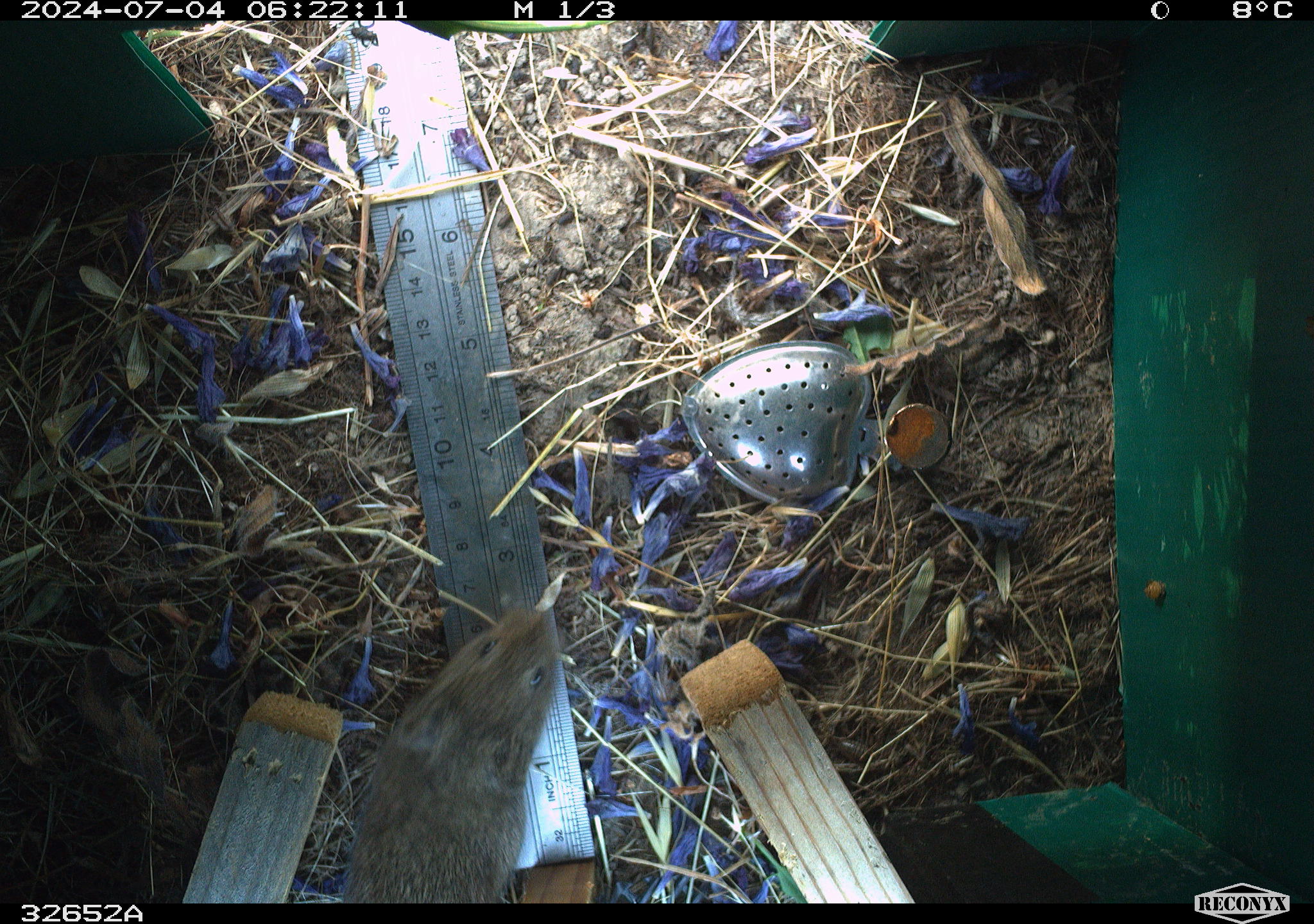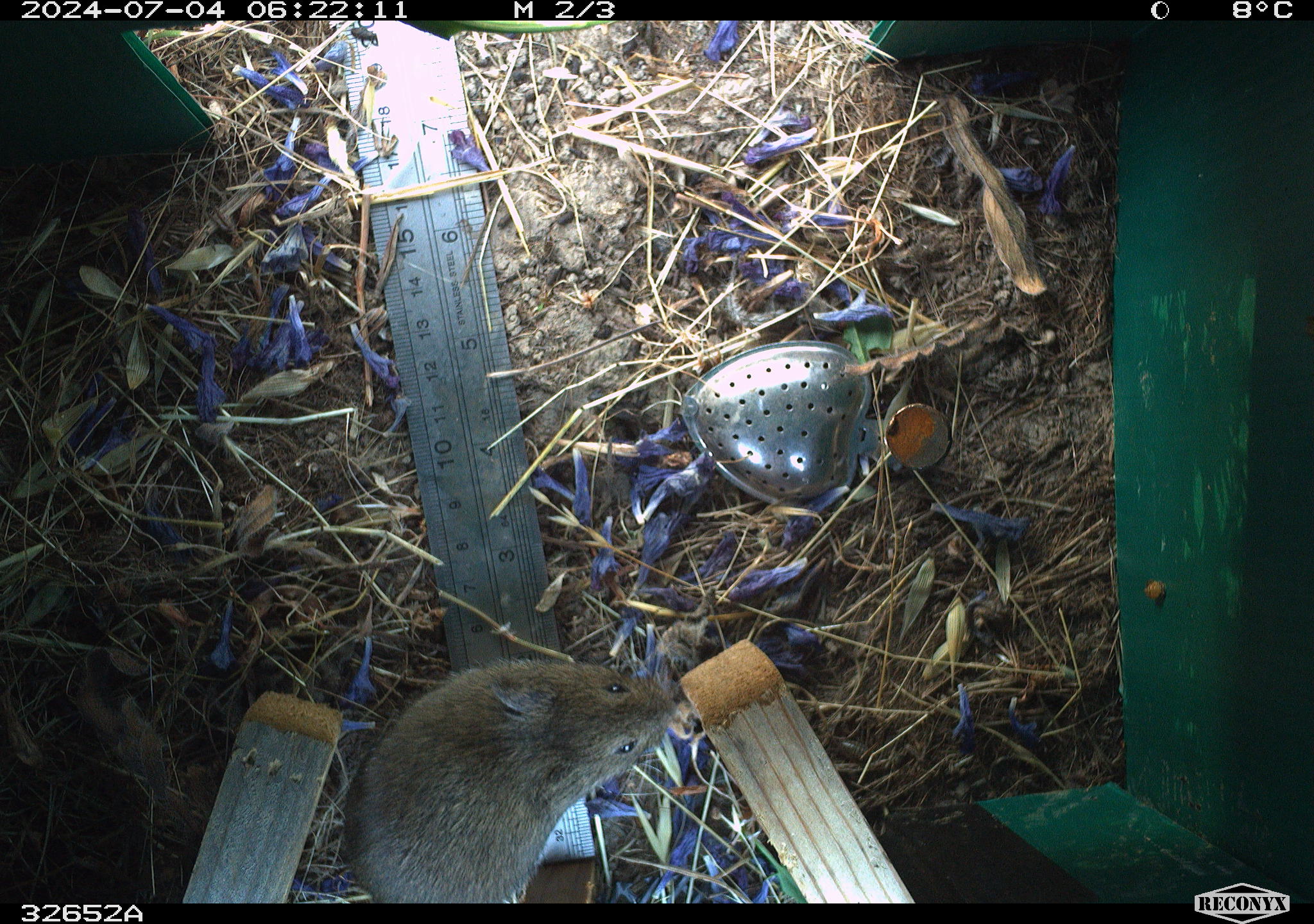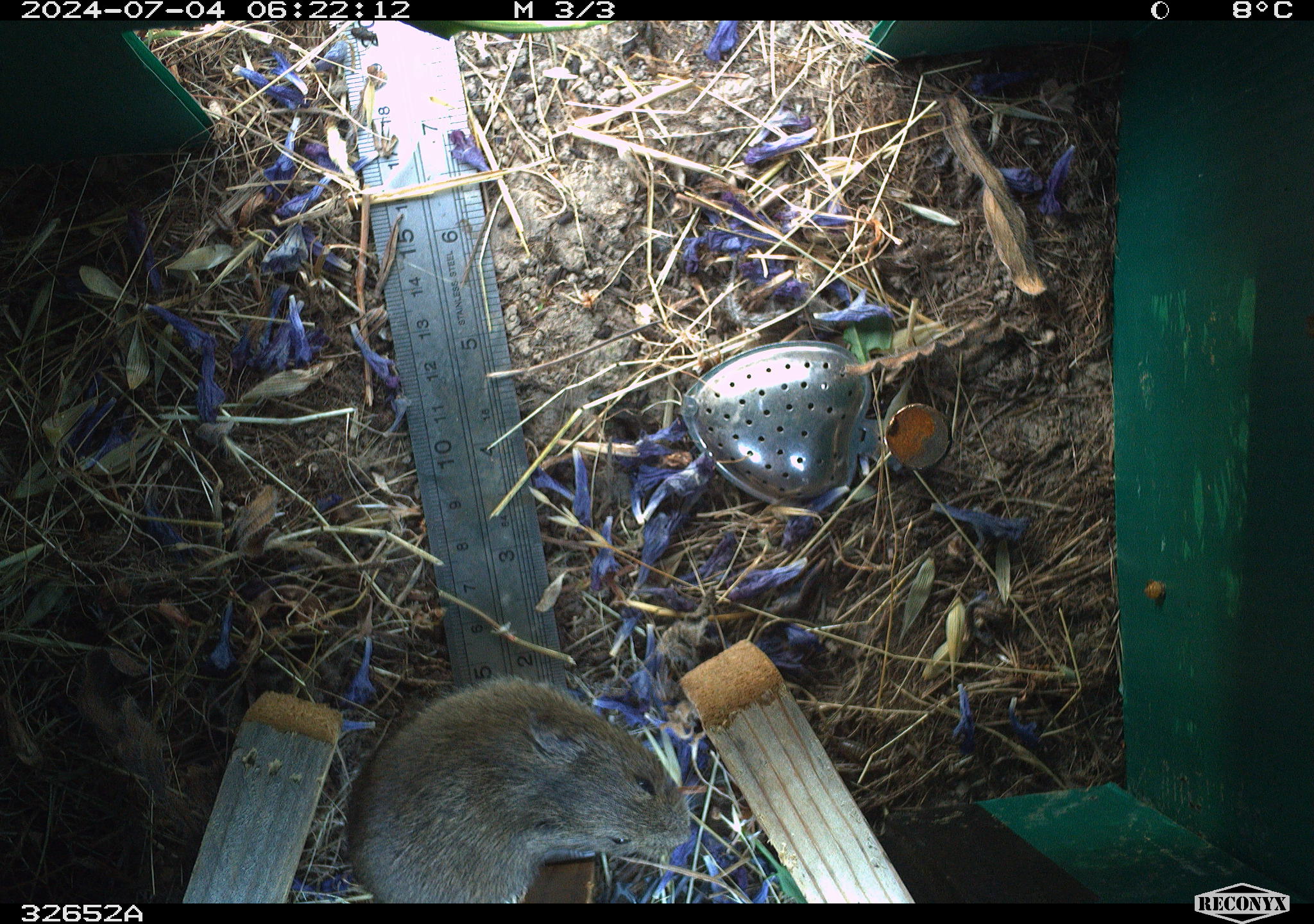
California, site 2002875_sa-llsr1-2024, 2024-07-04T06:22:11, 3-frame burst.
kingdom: Animalia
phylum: Chordata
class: Mammalia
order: Rodentia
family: Cricetidae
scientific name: Arvicolinae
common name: voles, lemmings, and muskrats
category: arvicolinae subfamily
Arvicolinae subfamily (voles, lemmings, and muskrats) (Arvicolinae).